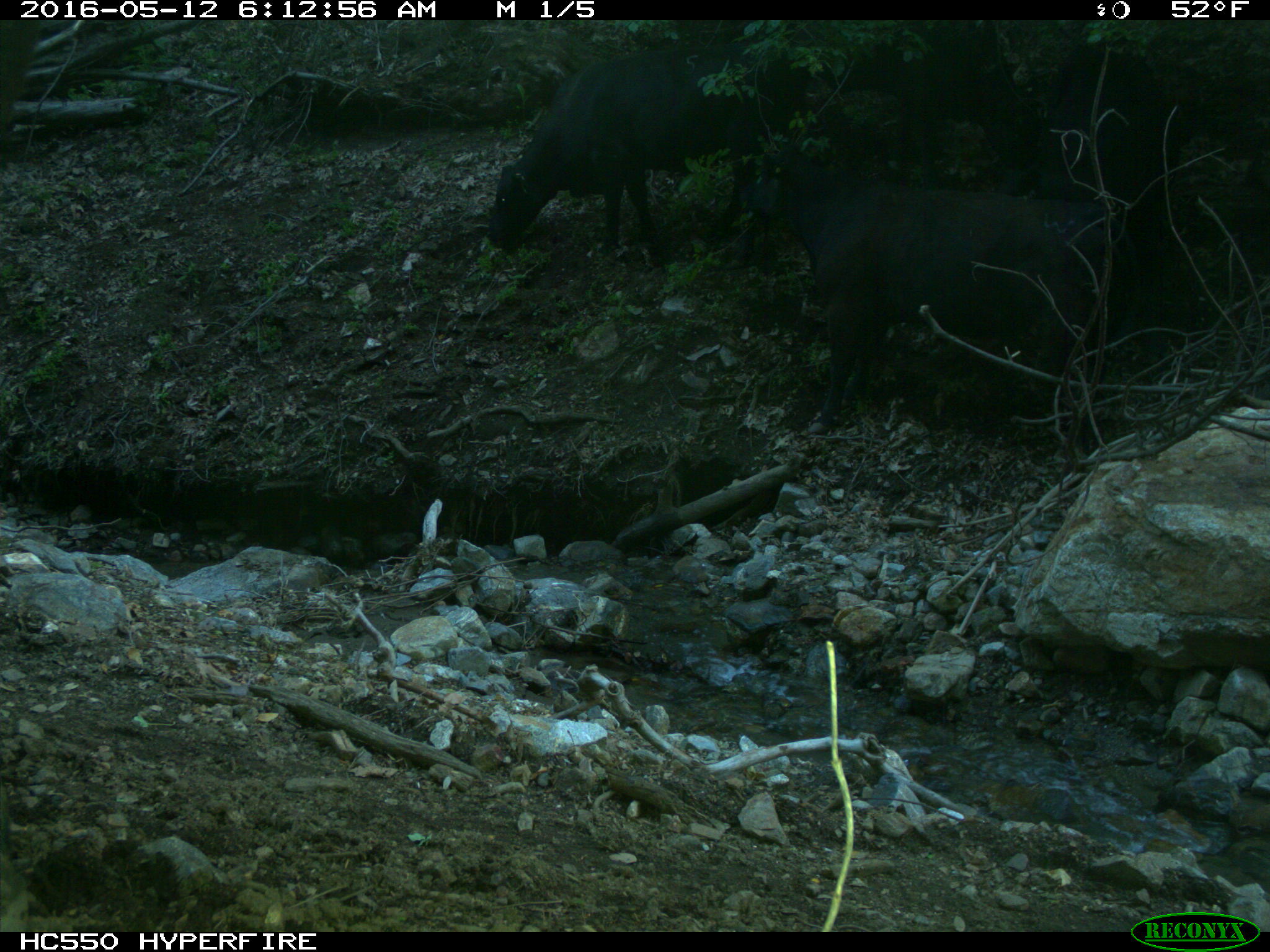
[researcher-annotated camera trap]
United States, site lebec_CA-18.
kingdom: Animalia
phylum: Chordata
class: Mammalia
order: Artiodactyla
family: Bovidae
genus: Bos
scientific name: Bos taurus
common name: domestic cow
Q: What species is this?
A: Bos taurus (domestic cow).